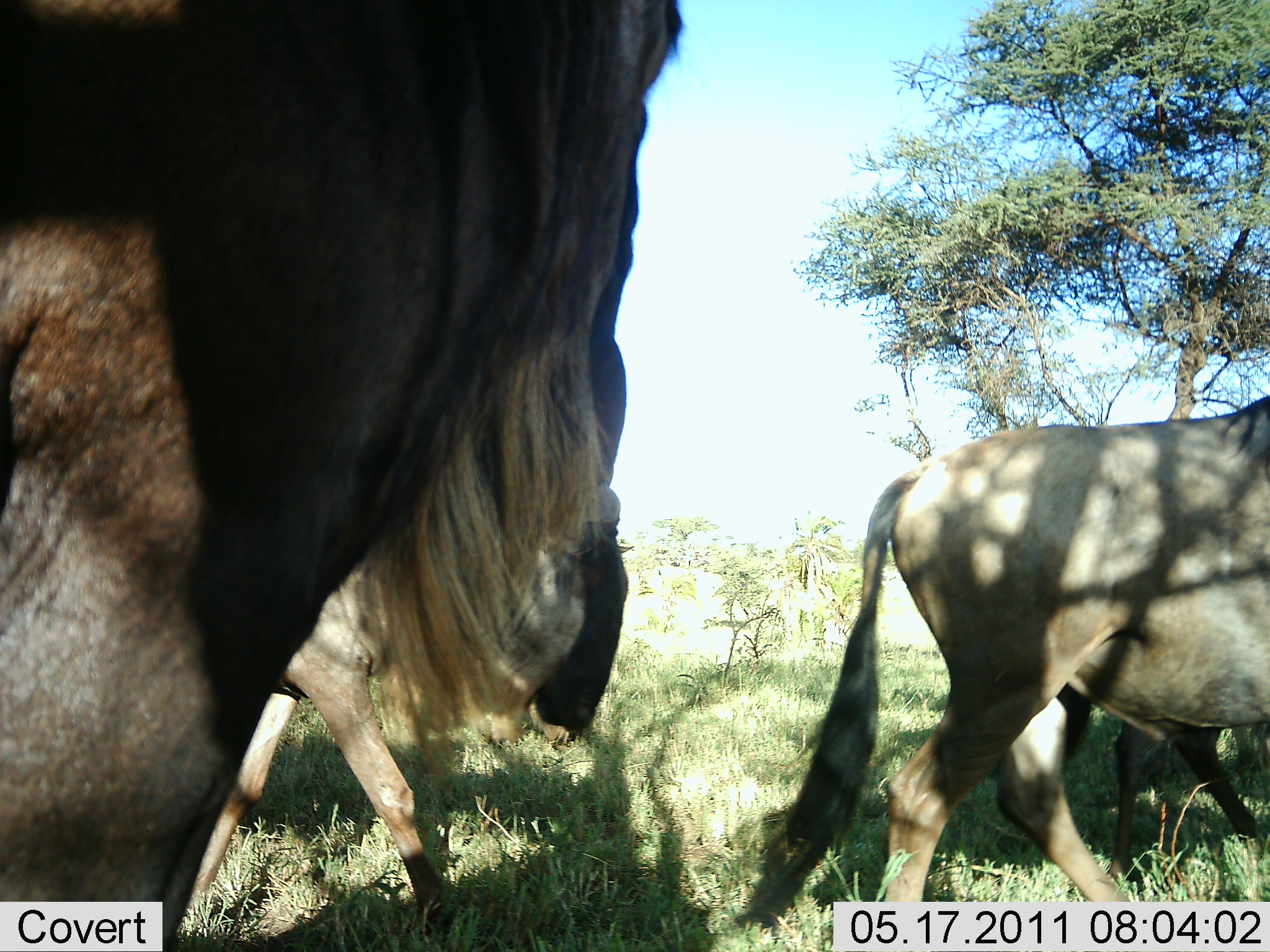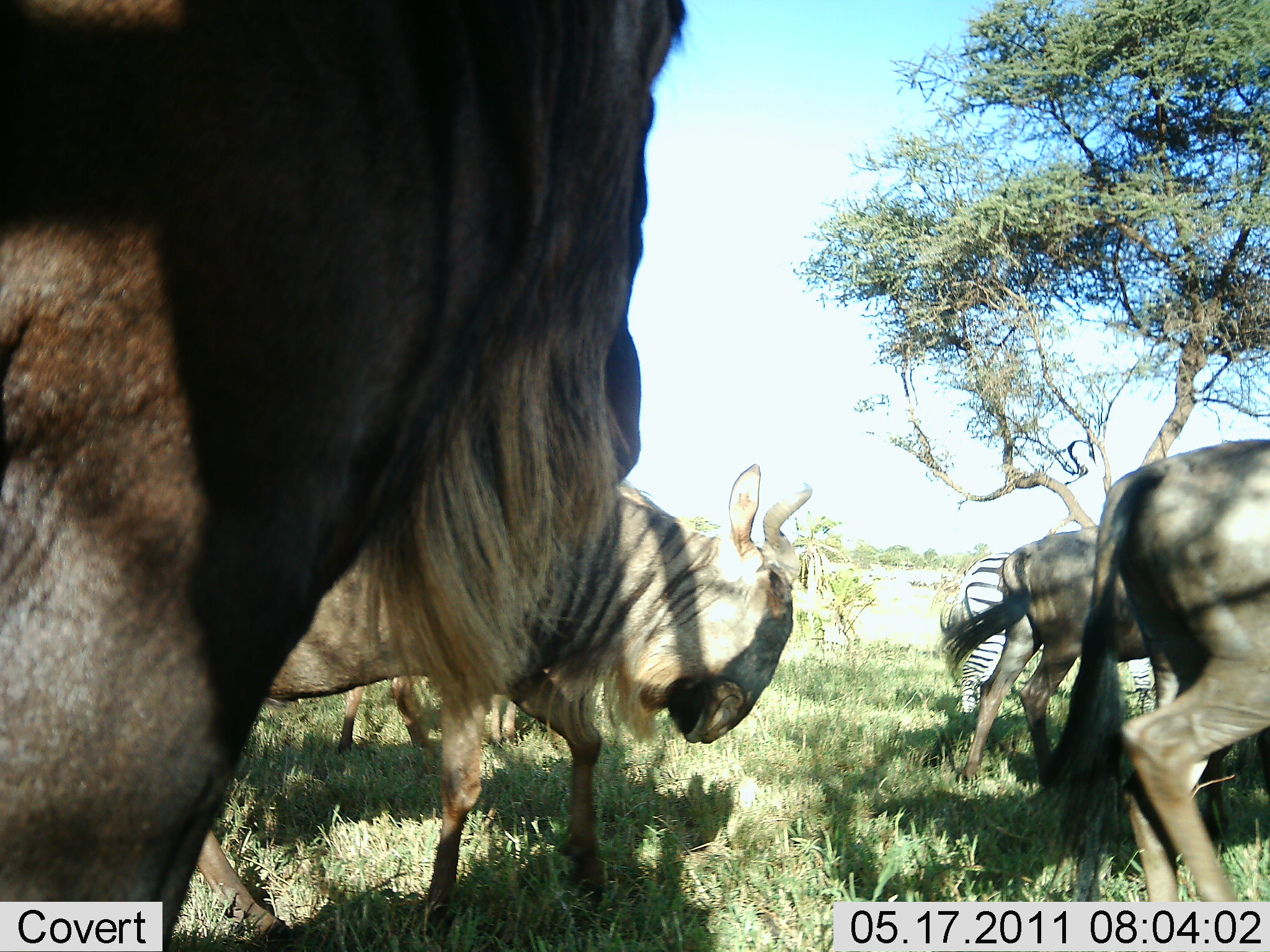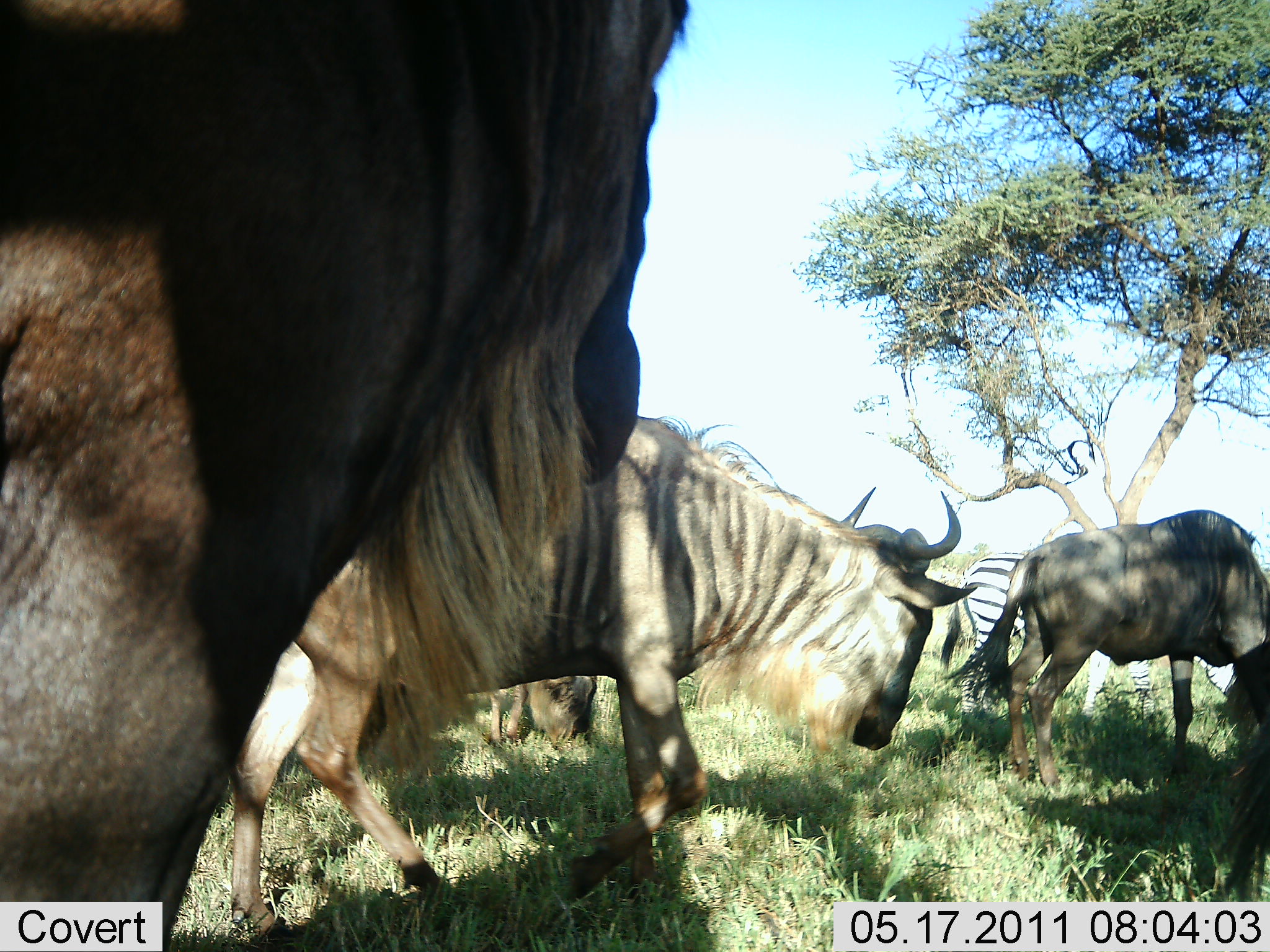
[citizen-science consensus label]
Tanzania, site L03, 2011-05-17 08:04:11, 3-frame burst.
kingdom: Animalia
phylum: Chordata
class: Mammalia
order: Artiodactyla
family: Bovidae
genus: Connochaetes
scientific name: Connochaetes taurinus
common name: blue wildebeest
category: wildebeest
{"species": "wildebeest (blue wildebeest) (Connochaetes taurinus)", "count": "5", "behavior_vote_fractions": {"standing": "30%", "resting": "0%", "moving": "100%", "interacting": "0%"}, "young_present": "20%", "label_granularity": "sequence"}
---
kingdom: Animalia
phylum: Chordata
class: Mammalia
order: Perissodactyla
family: Equidae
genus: Equus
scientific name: Equus quagga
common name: plains zebra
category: zebra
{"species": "zebra (plains zebra) (Equus quagga)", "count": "1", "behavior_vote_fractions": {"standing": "30%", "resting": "0%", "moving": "40%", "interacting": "0%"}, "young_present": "0%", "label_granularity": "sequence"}